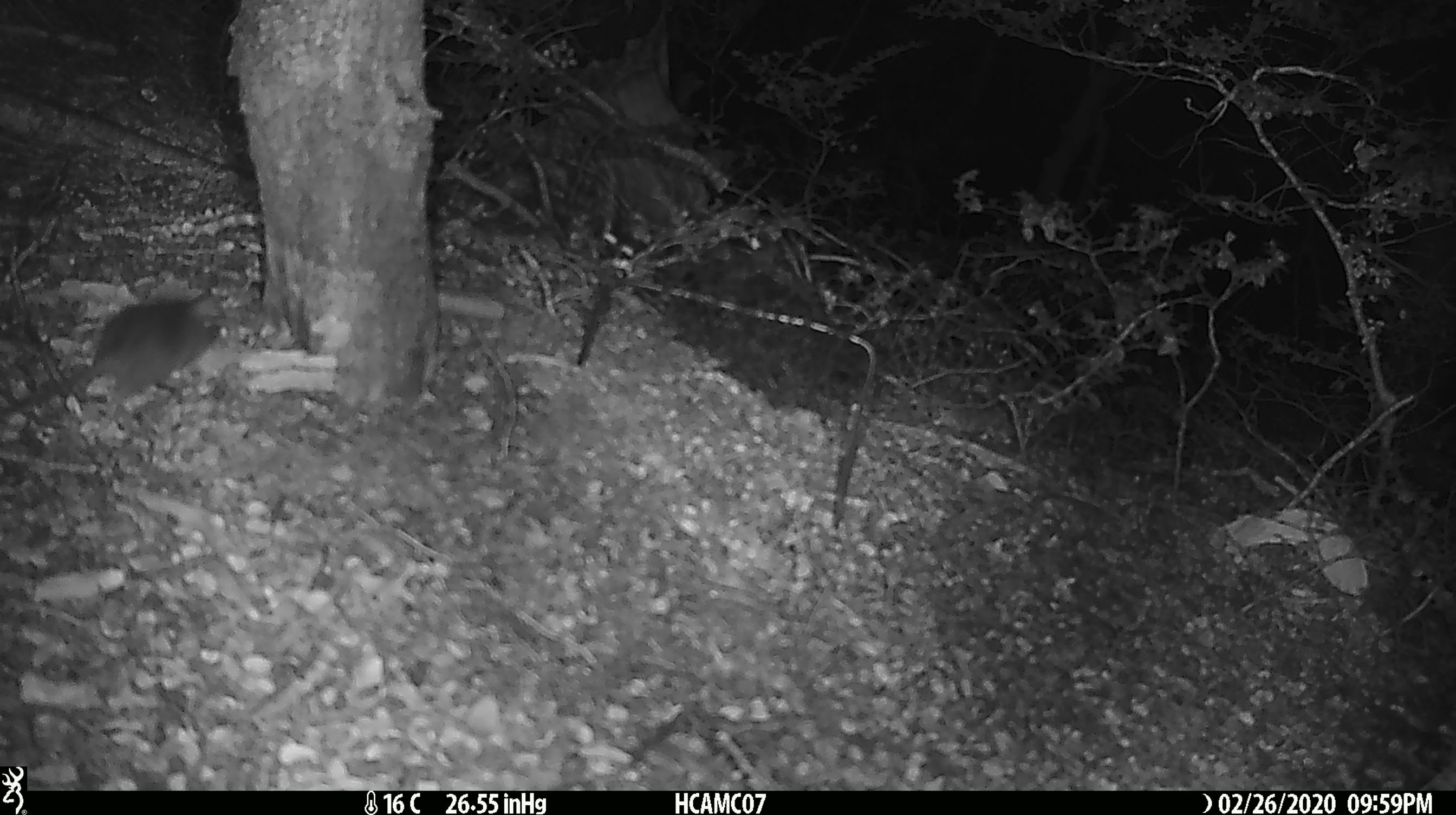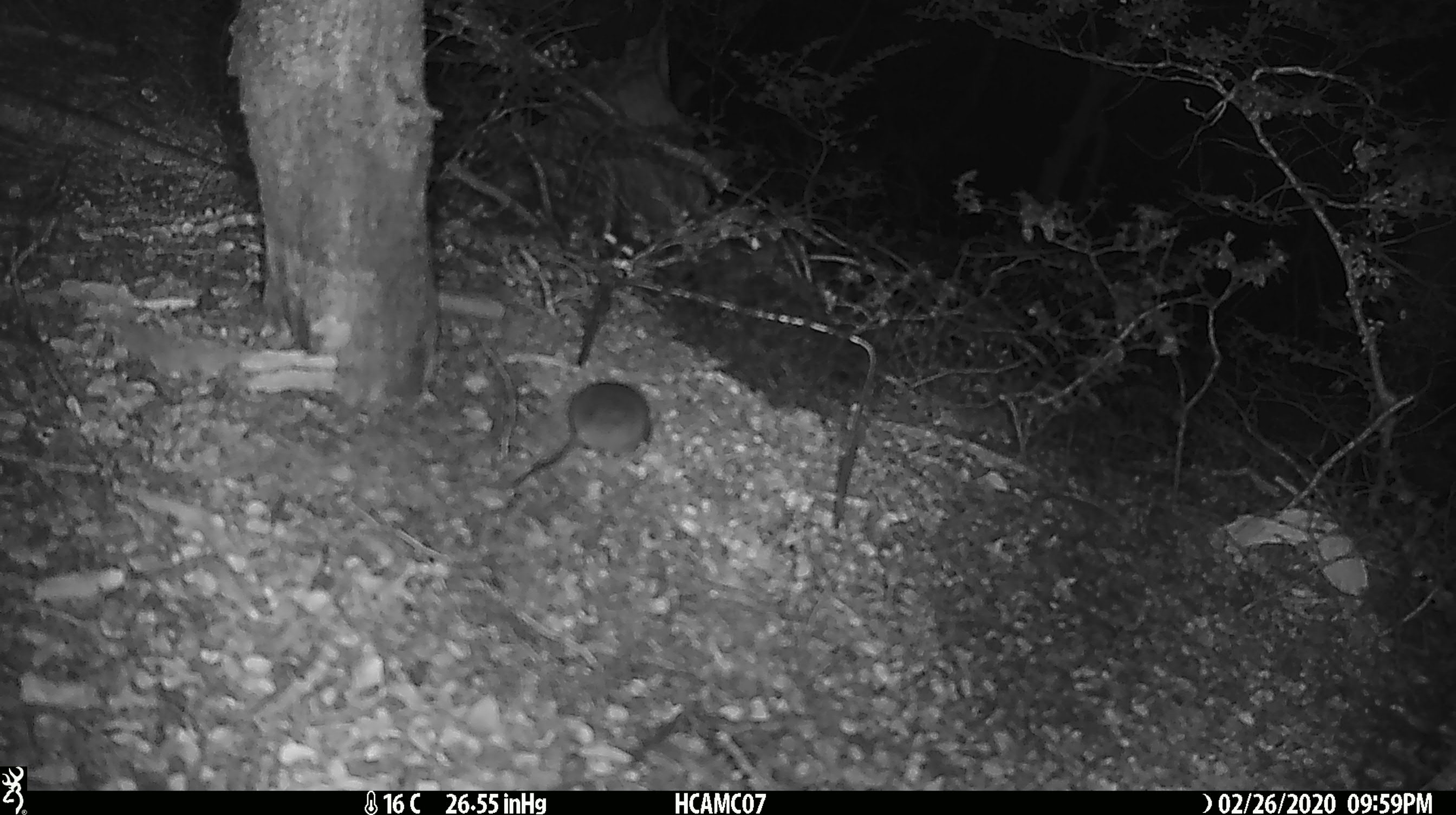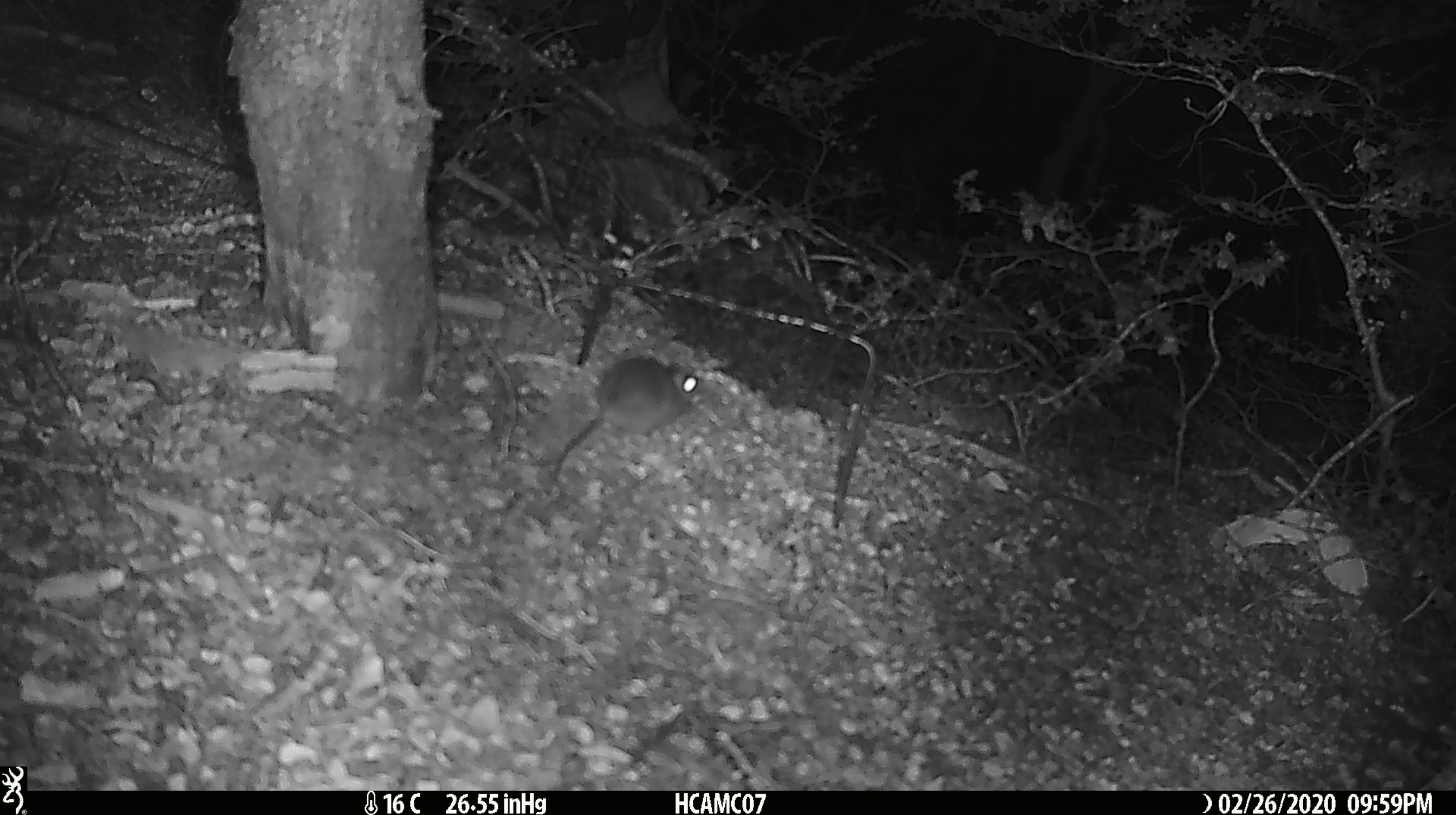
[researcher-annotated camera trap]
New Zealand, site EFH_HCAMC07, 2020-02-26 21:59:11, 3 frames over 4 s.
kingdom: Animalia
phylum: Chordata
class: Mammalia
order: Rodentia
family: Muridae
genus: Mus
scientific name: Mus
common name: mouse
Mouse (Mus).